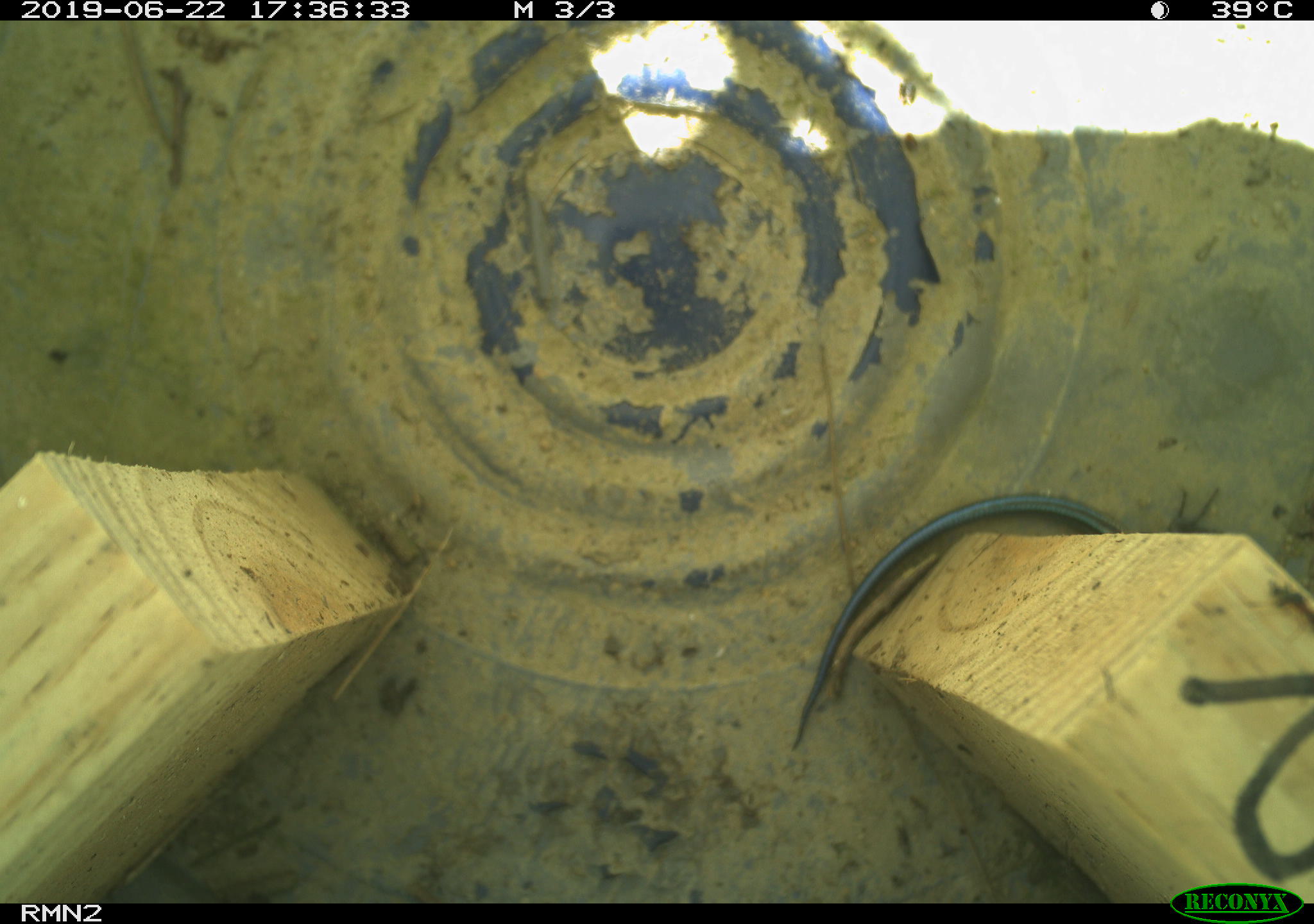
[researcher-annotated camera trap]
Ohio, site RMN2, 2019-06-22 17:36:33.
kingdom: Animalia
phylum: Chordata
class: Reptilia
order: Squamata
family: Scincidae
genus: Plestiodon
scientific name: Plestiodon fasciatus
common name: common five-lined skink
Common five-lined skink (Plestiodon fasciatus).